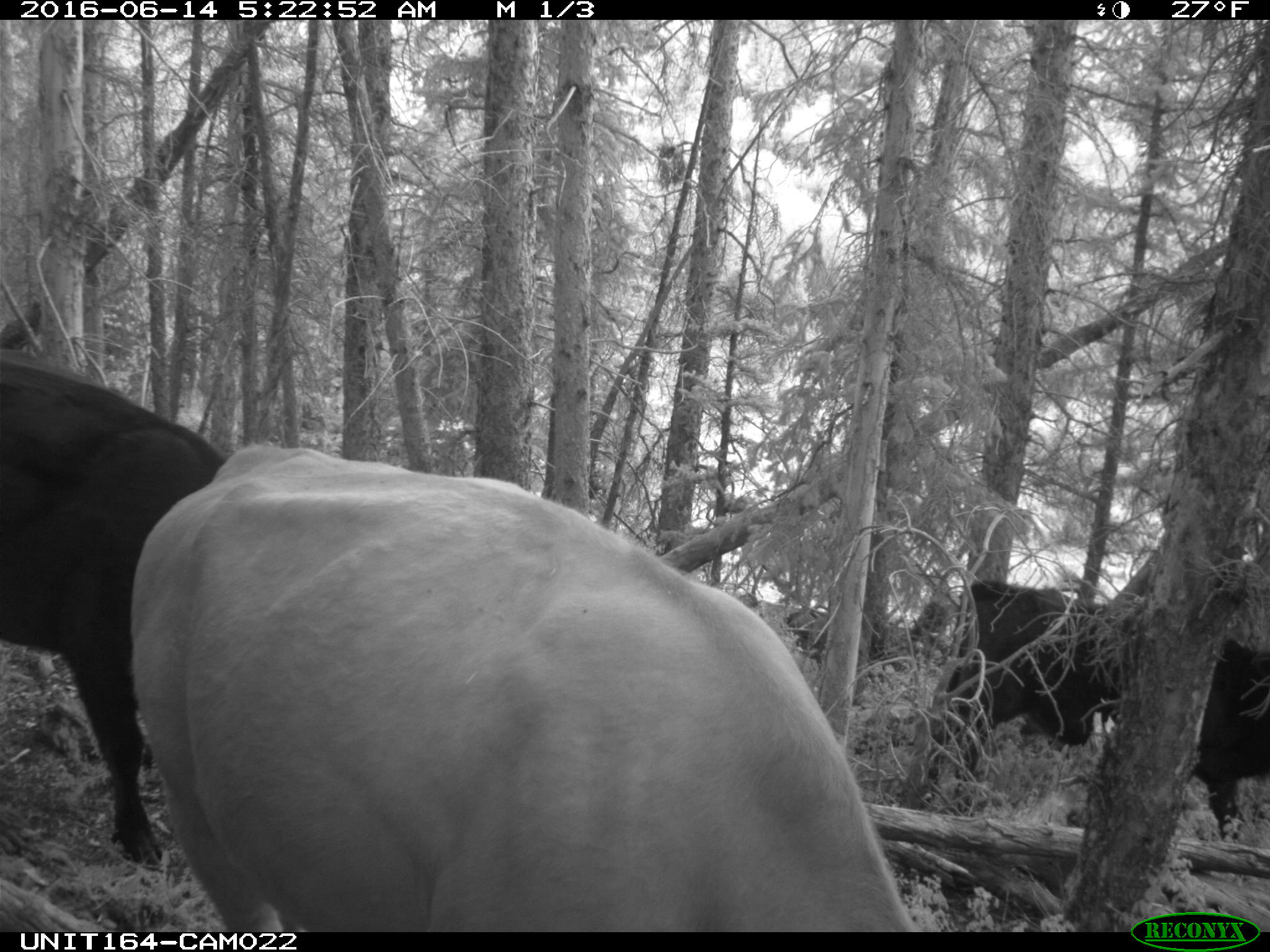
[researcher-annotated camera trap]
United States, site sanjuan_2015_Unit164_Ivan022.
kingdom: Animalia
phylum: Chordata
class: Mammalia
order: Artiodactyla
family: Bovidae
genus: Bos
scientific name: Bos taurus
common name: domestic cow